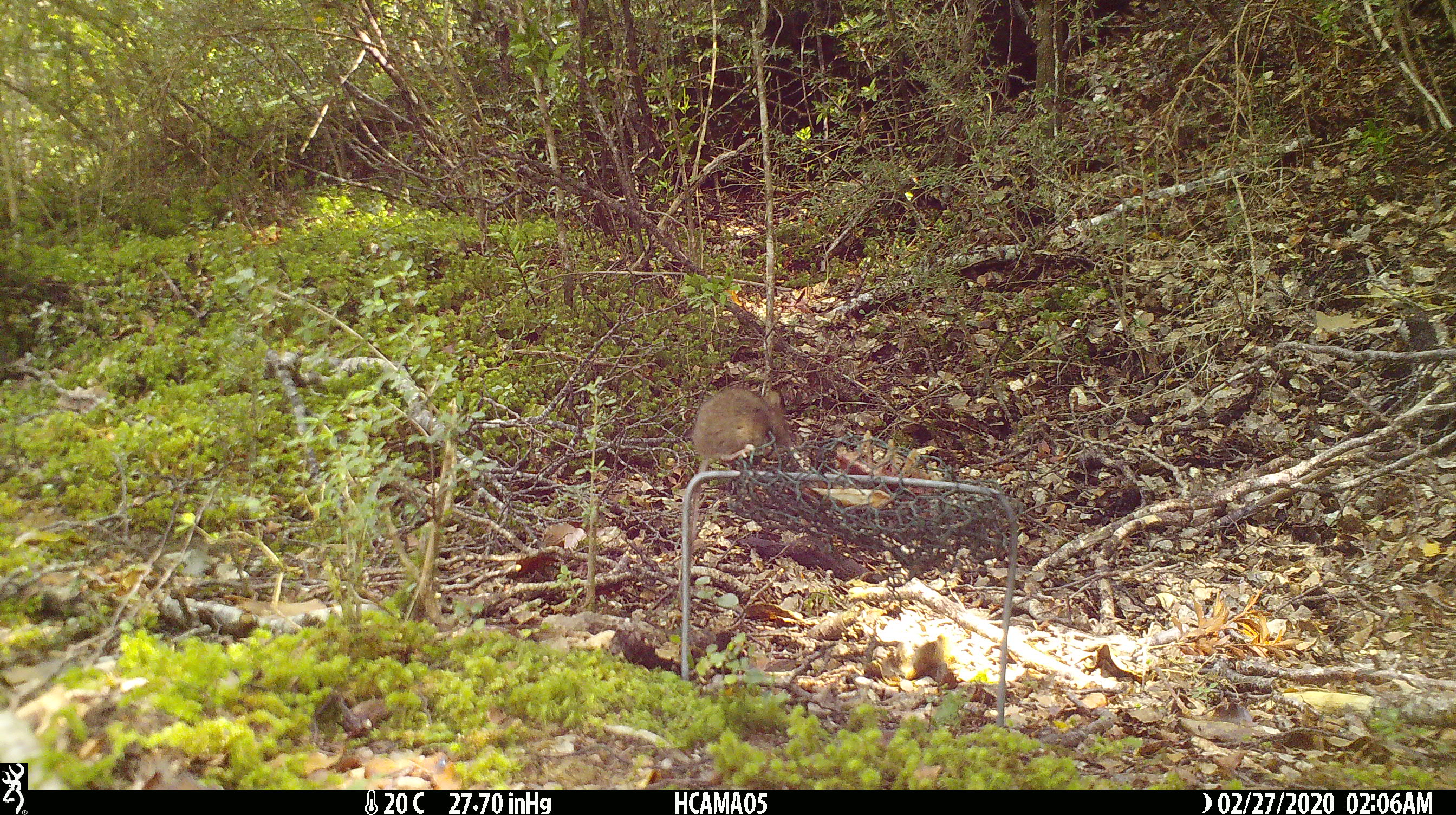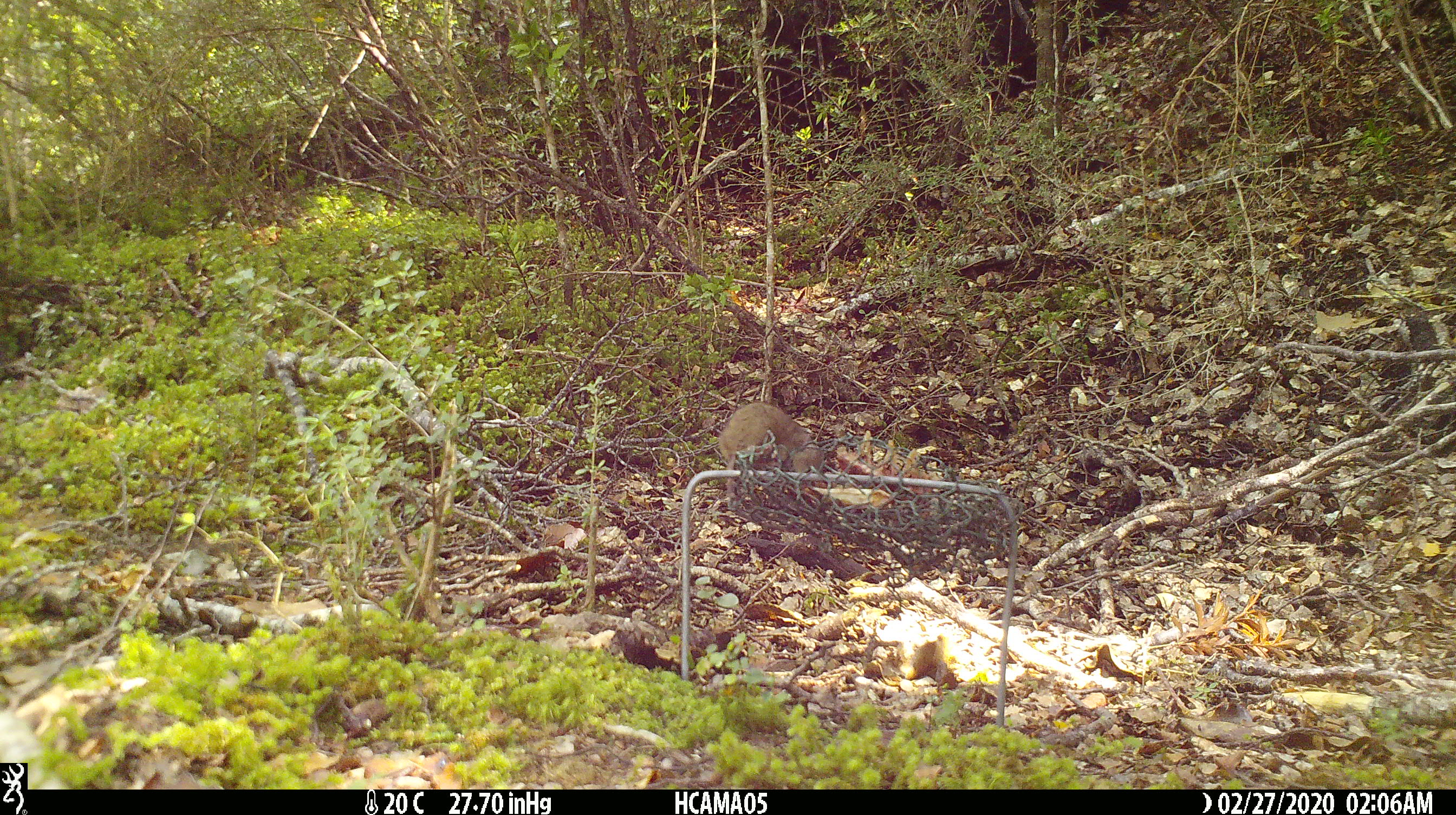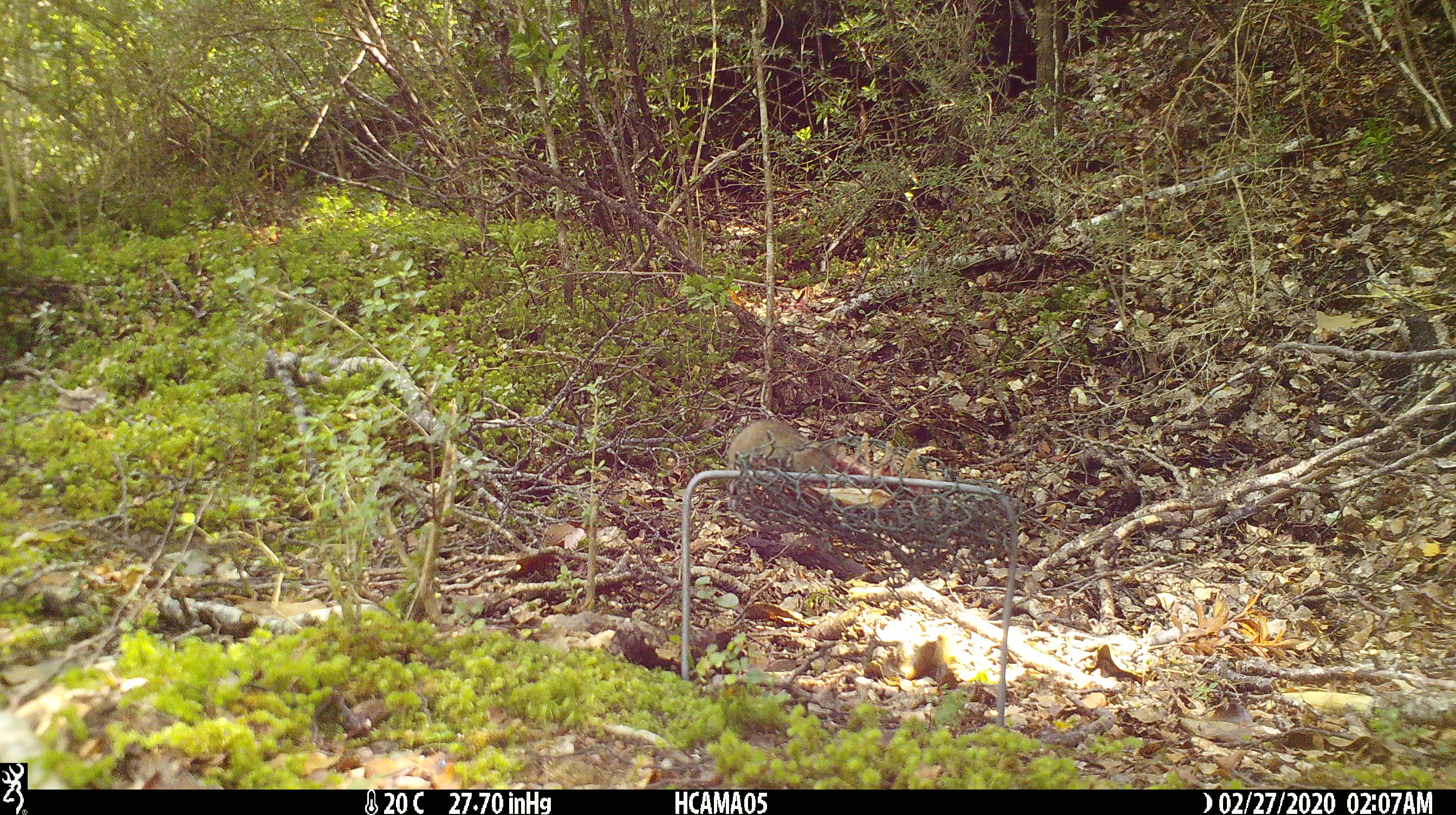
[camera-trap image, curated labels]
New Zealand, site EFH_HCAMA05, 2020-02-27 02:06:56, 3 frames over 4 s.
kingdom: Animalia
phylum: Chordata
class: Mammalia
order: Rodentia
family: Muridae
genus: Mus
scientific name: Mus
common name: mouse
Mouse (Mus).